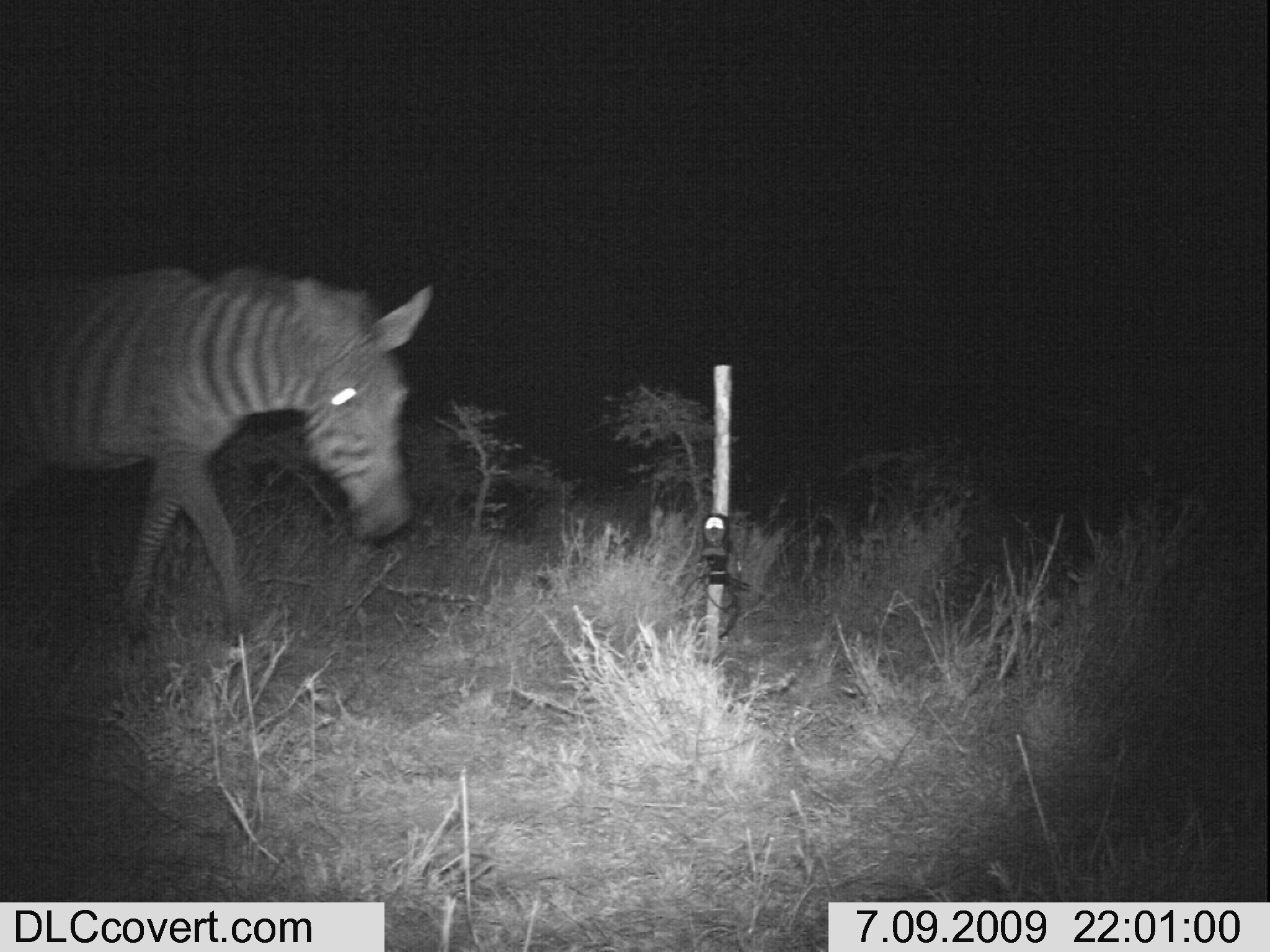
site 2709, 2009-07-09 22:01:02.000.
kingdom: Animalia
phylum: Chordata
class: Mammalia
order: Perissodactyla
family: Equidae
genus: Equus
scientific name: Equus quagga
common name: plains zebra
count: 1